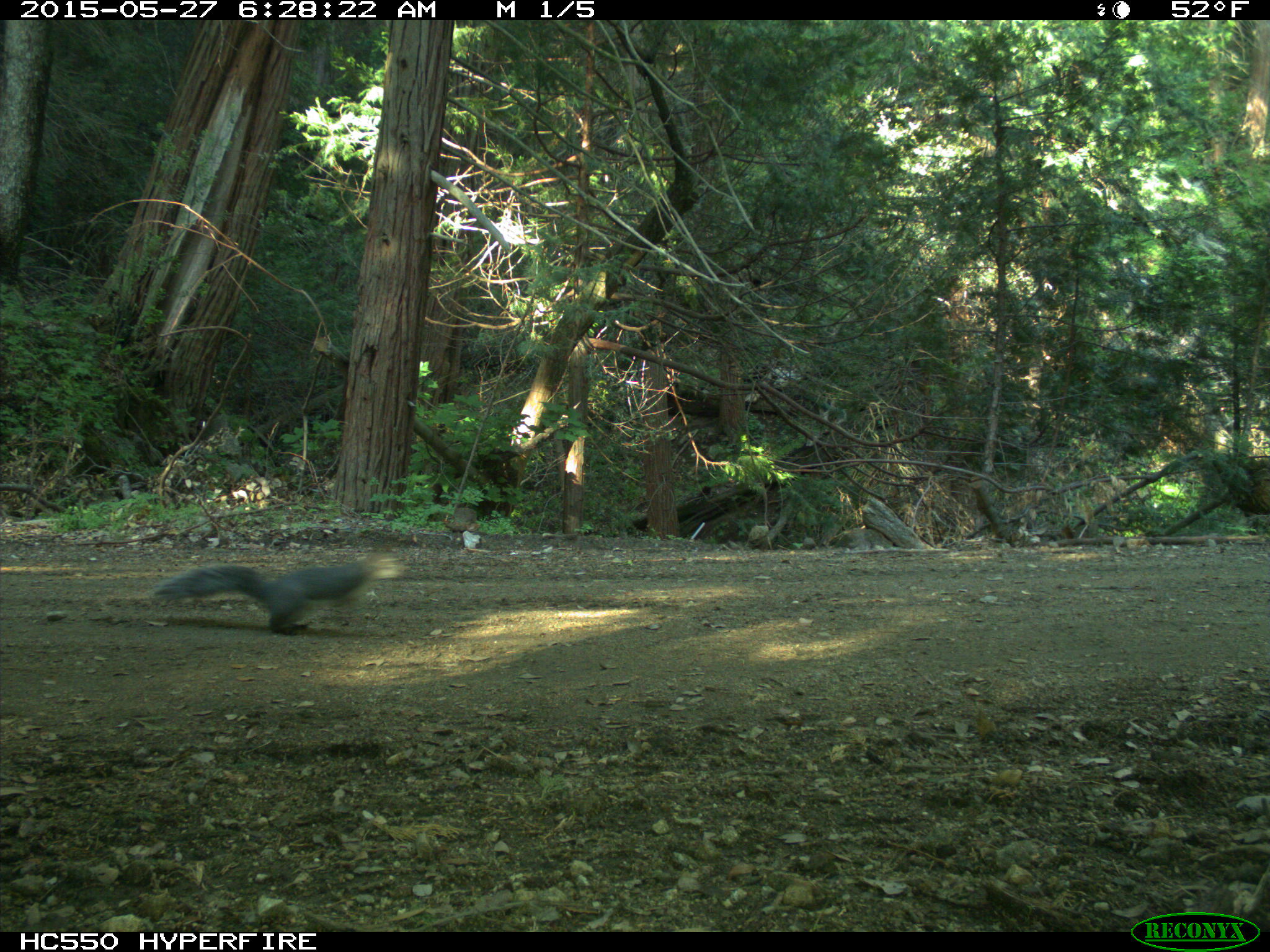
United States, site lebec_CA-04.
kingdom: Animalia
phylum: Chordata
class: Mammalia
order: Rodentia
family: Sciuridae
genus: Sciurus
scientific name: Sciurus carolinensis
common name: eastern gray squirrel